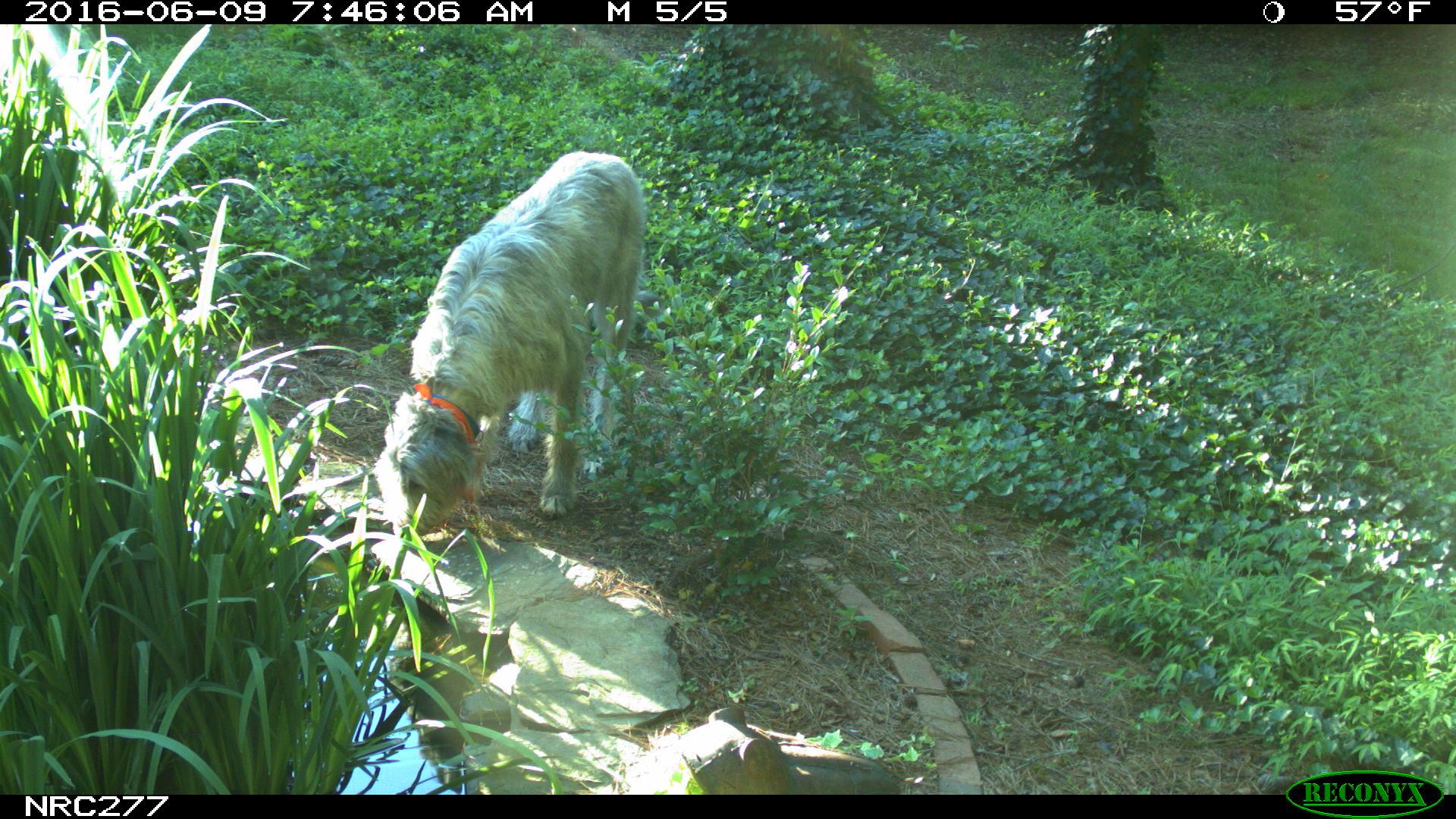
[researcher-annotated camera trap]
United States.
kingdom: Animalia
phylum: Chordata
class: Mammalia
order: Carnivora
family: Canidae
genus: Canis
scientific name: Canis familiaris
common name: domestic dog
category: Dog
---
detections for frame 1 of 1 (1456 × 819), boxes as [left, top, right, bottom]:
Dog: [374, 141, 657, 544]